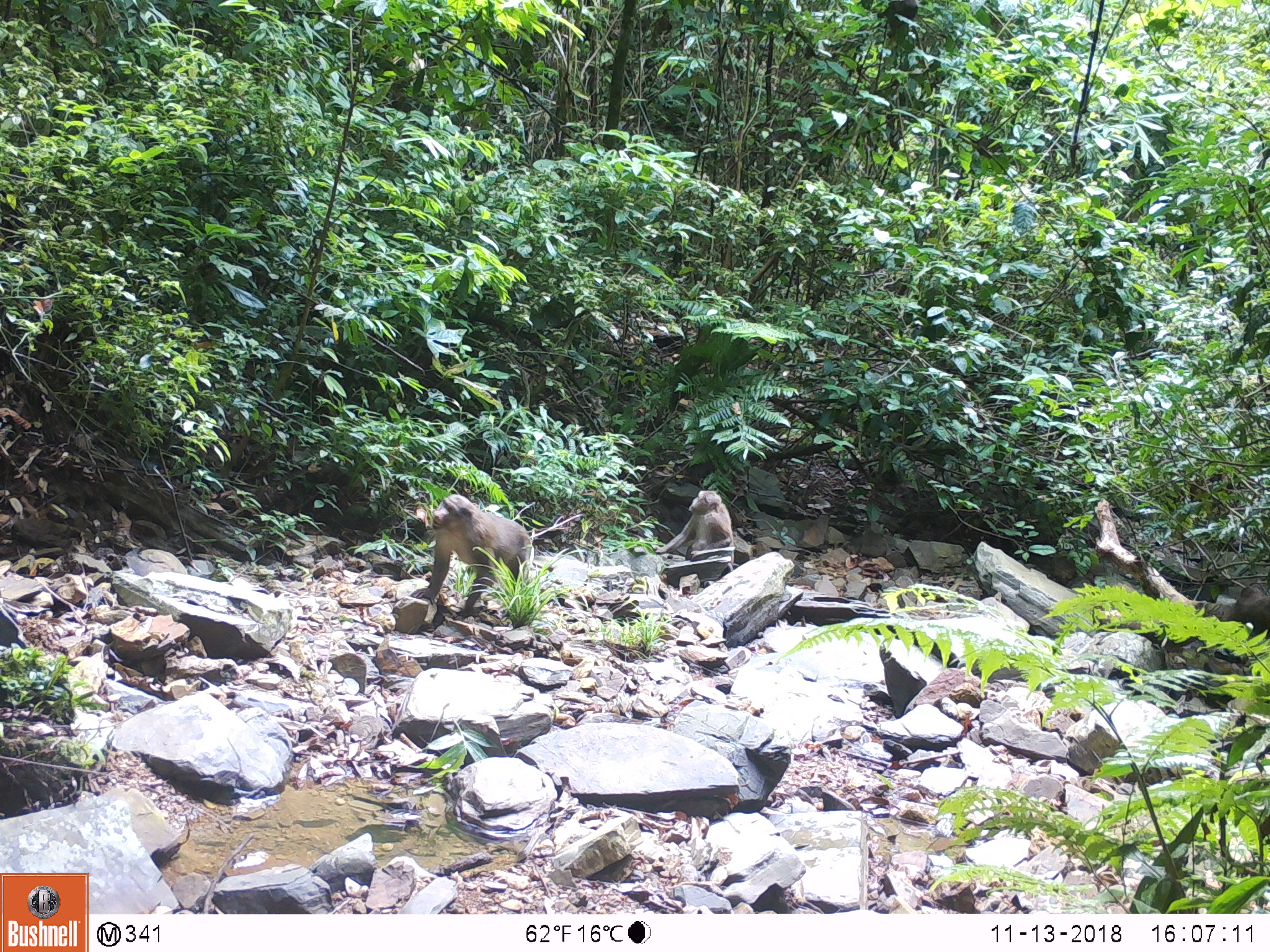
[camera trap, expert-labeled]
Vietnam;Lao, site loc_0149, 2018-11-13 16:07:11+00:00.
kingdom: Animalia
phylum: Chordata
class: Mammalia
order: Primates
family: Cercopithecidae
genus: Macaca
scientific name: Macaca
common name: macaques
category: assam or rhesus macaque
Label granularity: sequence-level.